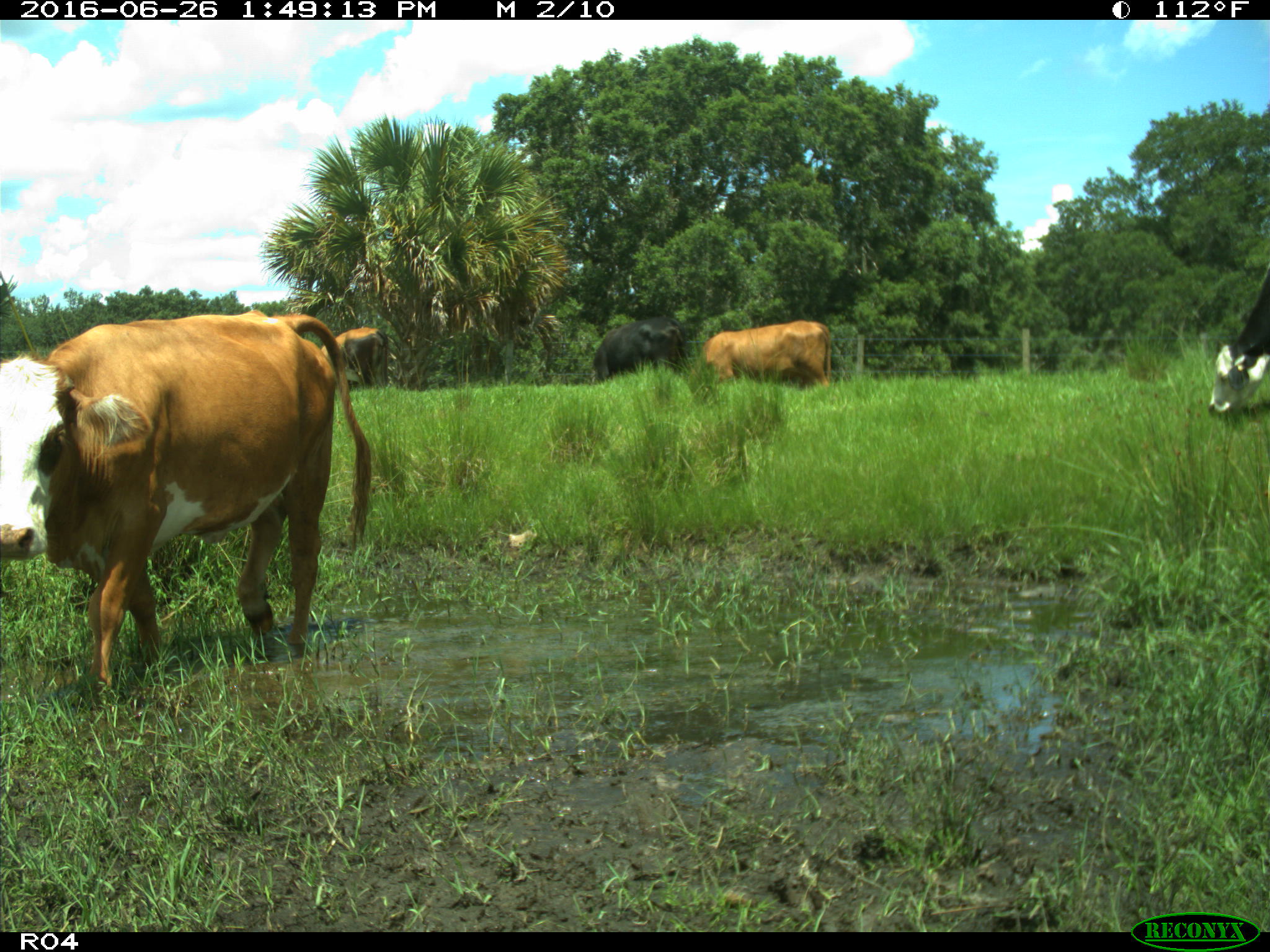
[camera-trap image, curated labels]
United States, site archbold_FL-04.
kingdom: Animalia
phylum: Chordata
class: Mammalia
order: Artiodactyla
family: Bovidae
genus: Bos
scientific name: Bos taurus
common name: domestic cow